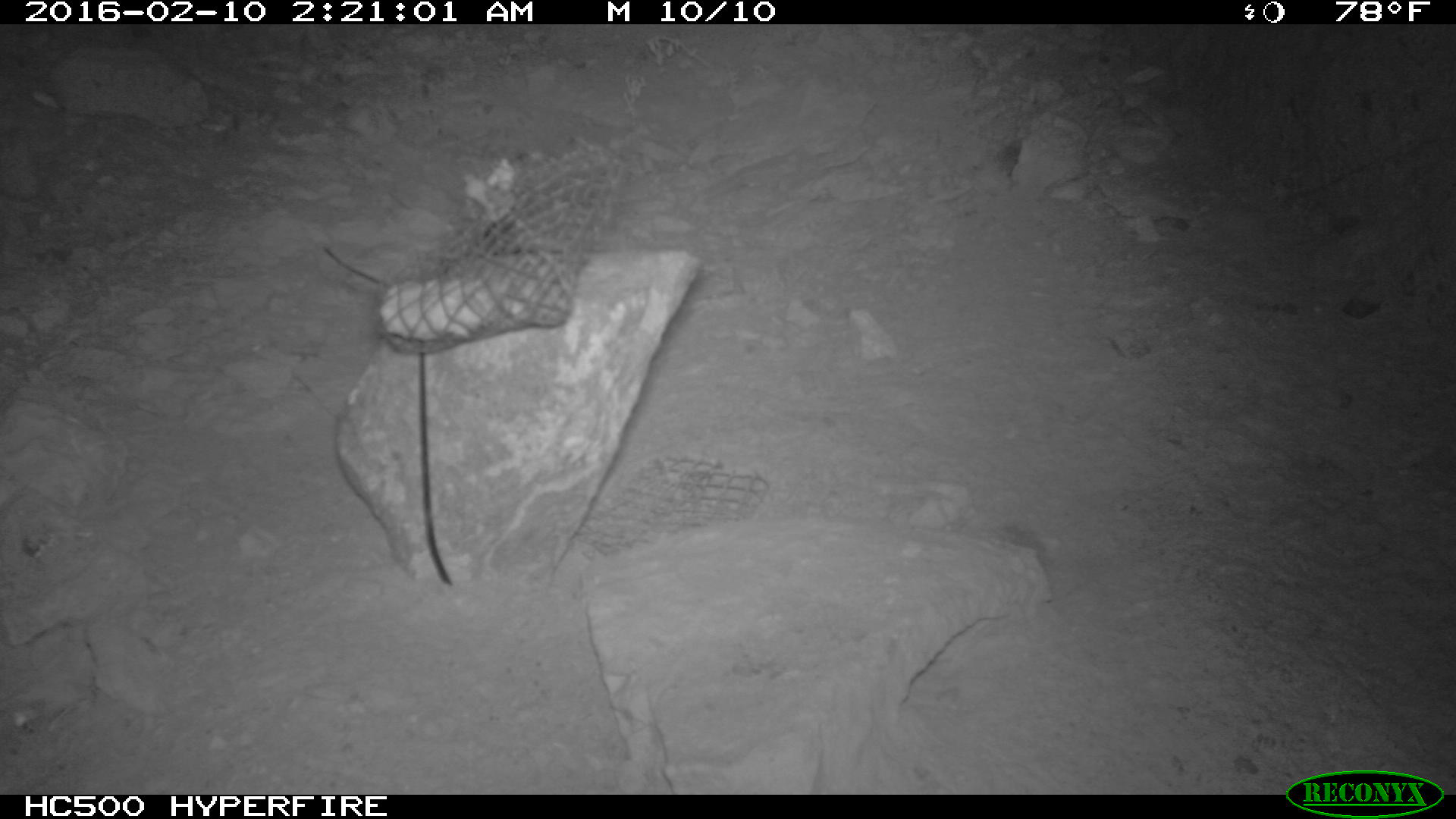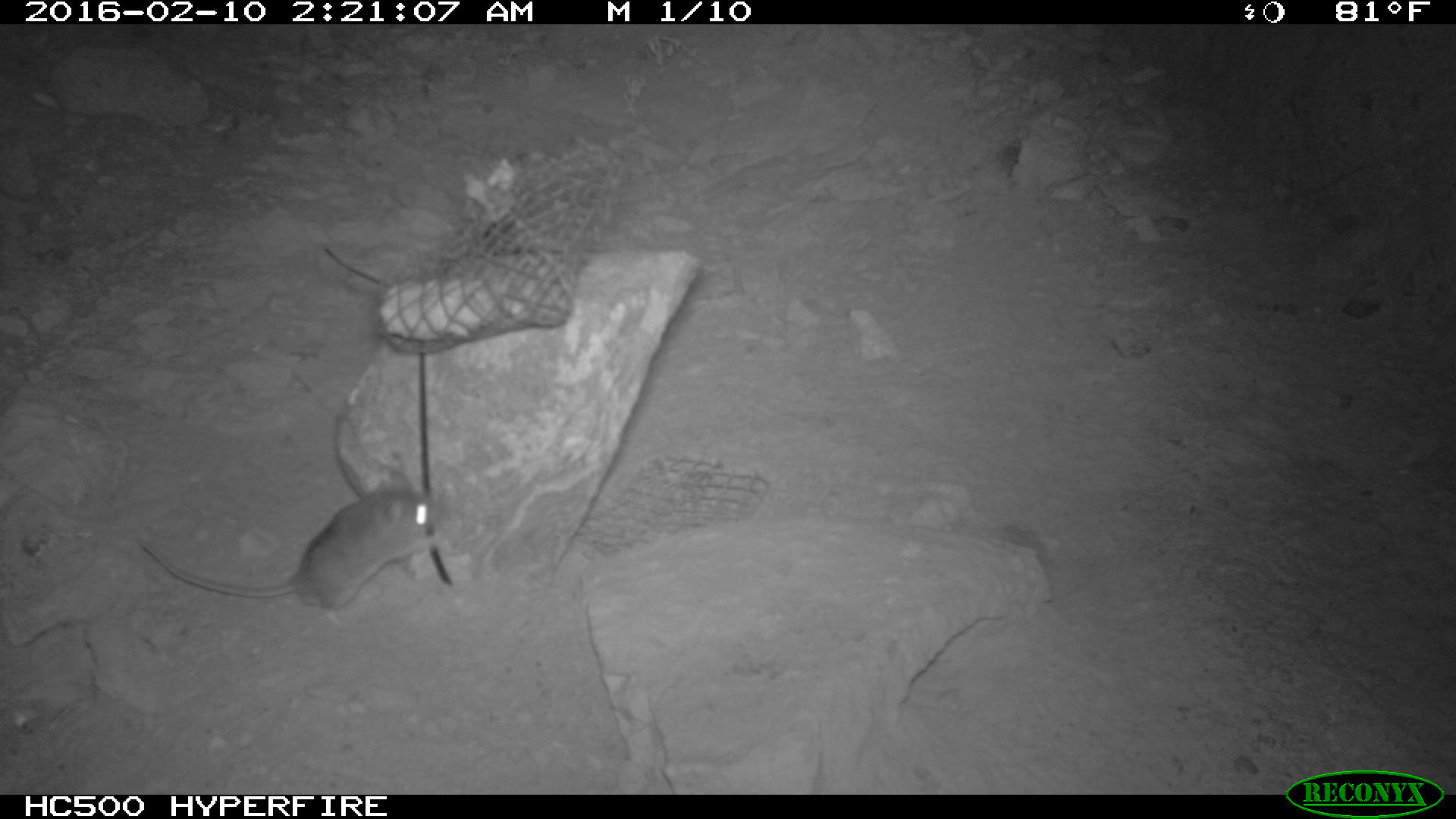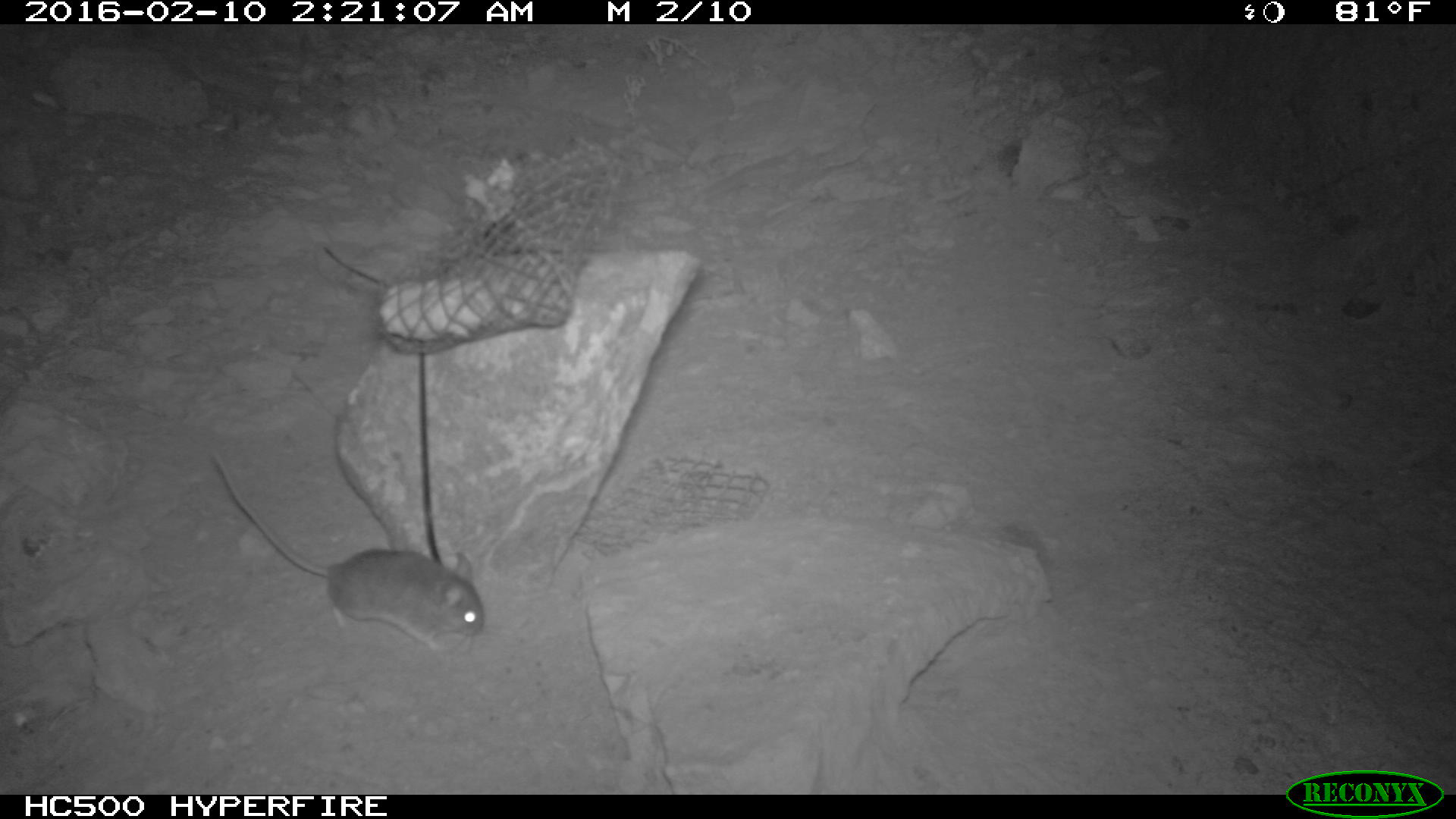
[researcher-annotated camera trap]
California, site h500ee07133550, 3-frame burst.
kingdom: Animalia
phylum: Chordata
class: Mammalia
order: Rodentia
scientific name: Rodentia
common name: rodent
Rodent (Rodentia).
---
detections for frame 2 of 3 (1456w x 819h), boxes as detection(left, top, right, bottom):
rodent: detection(133, 469, 438, 629)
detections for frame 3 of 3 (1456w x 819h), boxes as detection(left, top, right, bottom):
rodent: detection(212, 452, 484, 660)